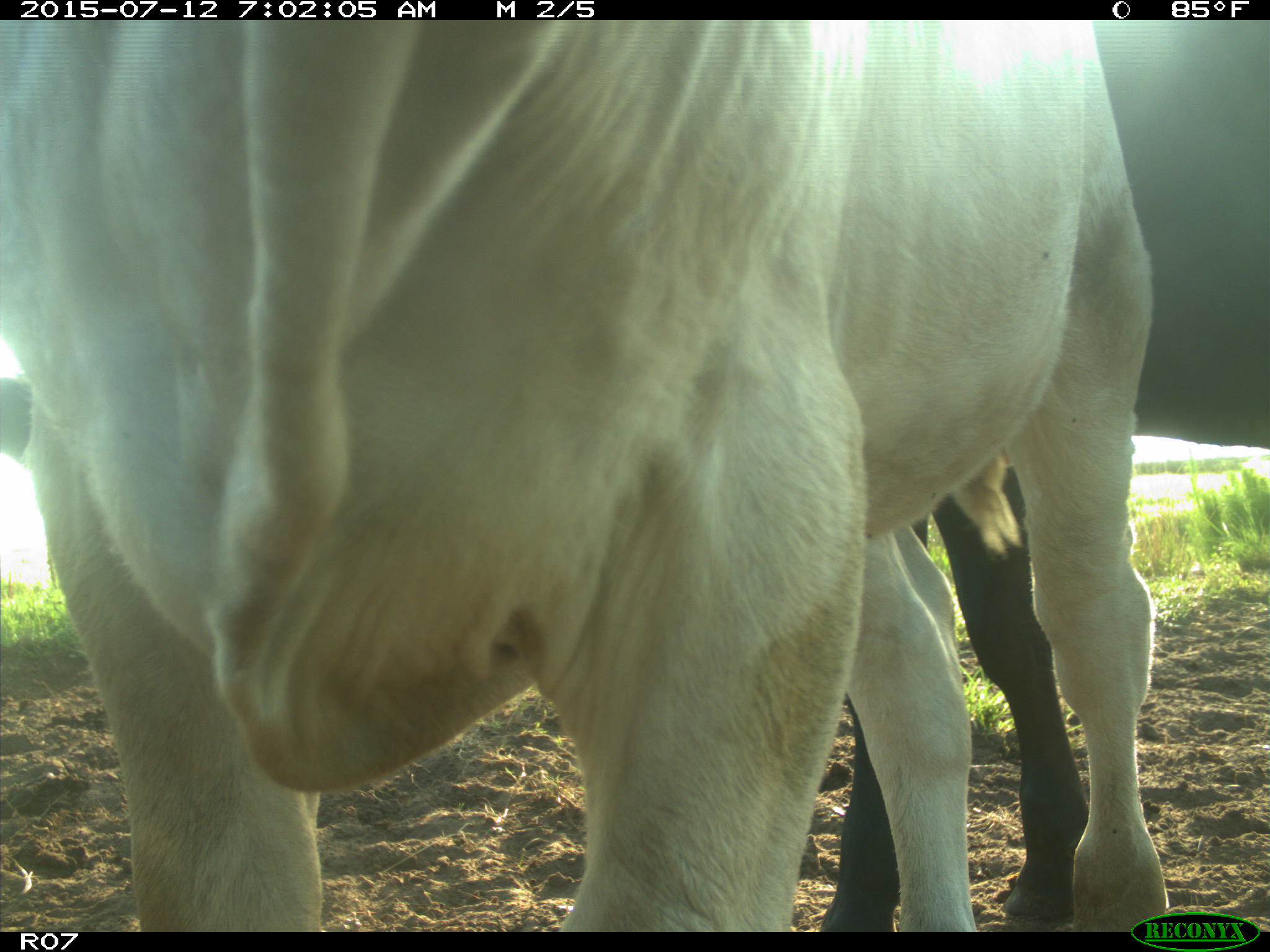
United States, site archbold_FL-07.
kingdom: Animalia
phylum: Chordata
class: Mammalia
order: Artiodactyla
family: Bovidae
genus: Bos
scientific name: Bos taurus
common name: domestic cow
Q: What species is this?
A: Bos taurus (domestic cow).